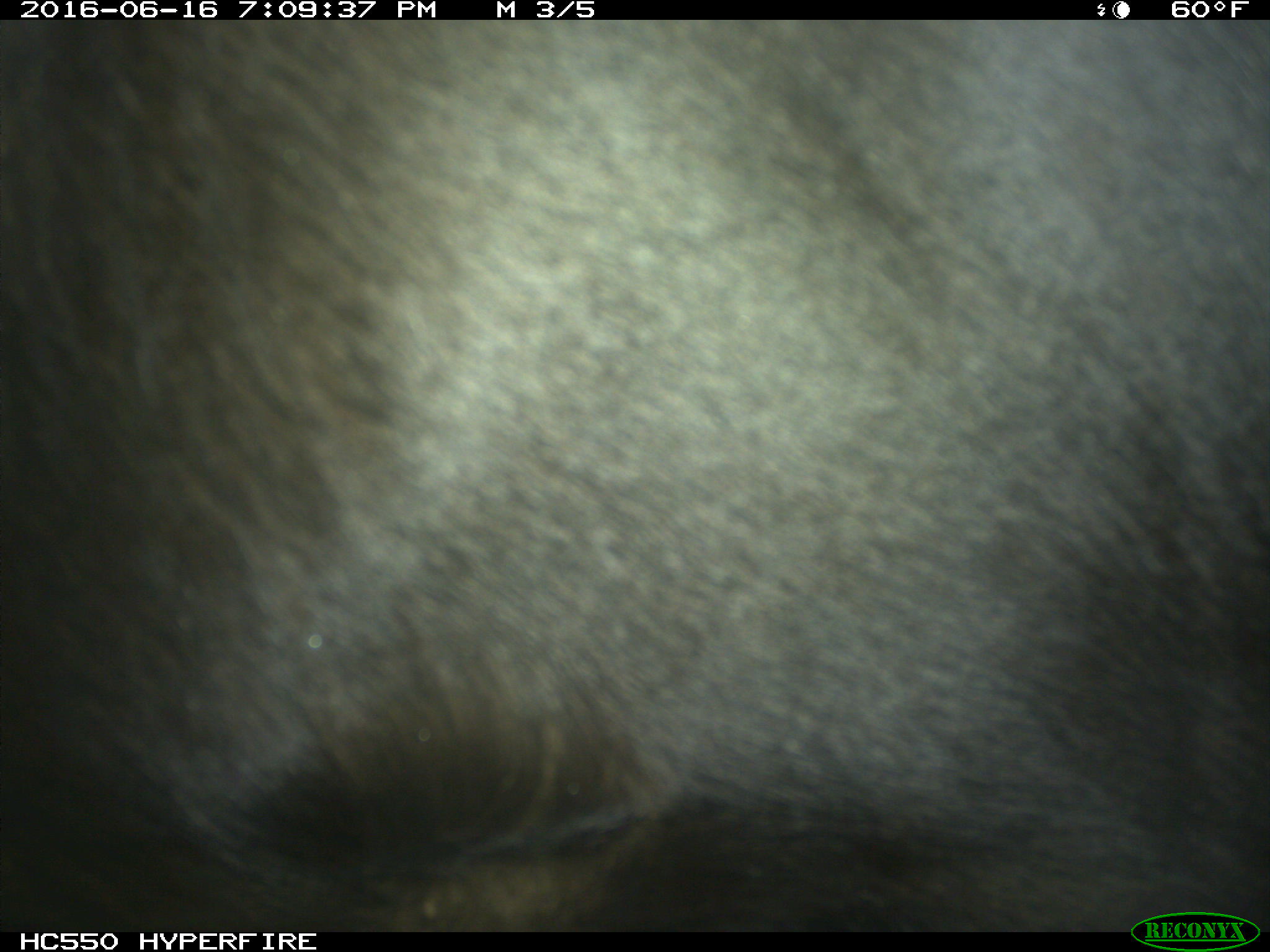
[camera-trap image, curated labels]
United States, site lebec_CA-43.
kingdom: Animalia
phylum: Chordata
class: Mammalia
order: Artiodactyla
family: Bovidae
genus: Bos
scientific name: Bos taurus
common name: domestic cow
Bos taurus (domestic cow).